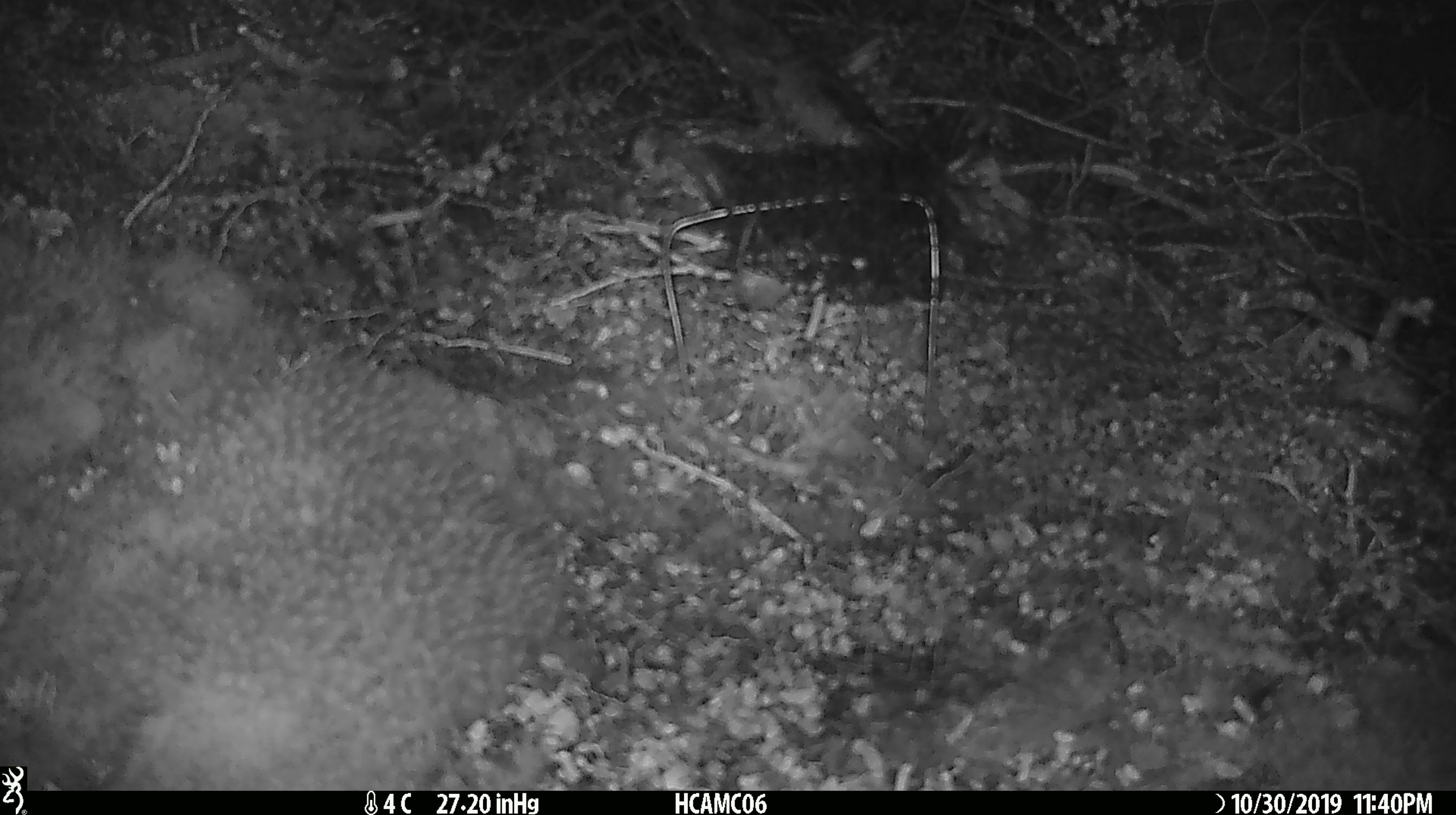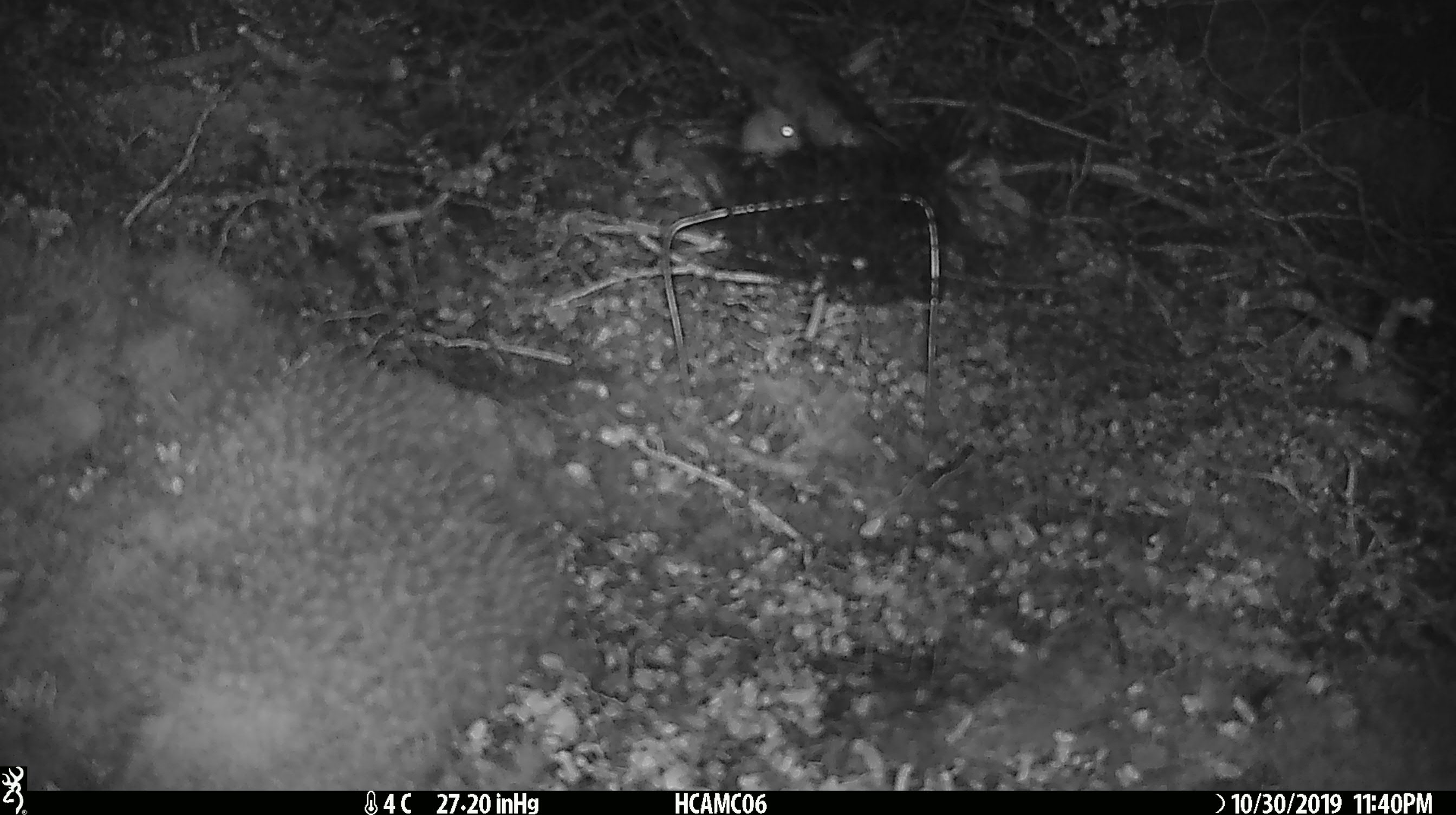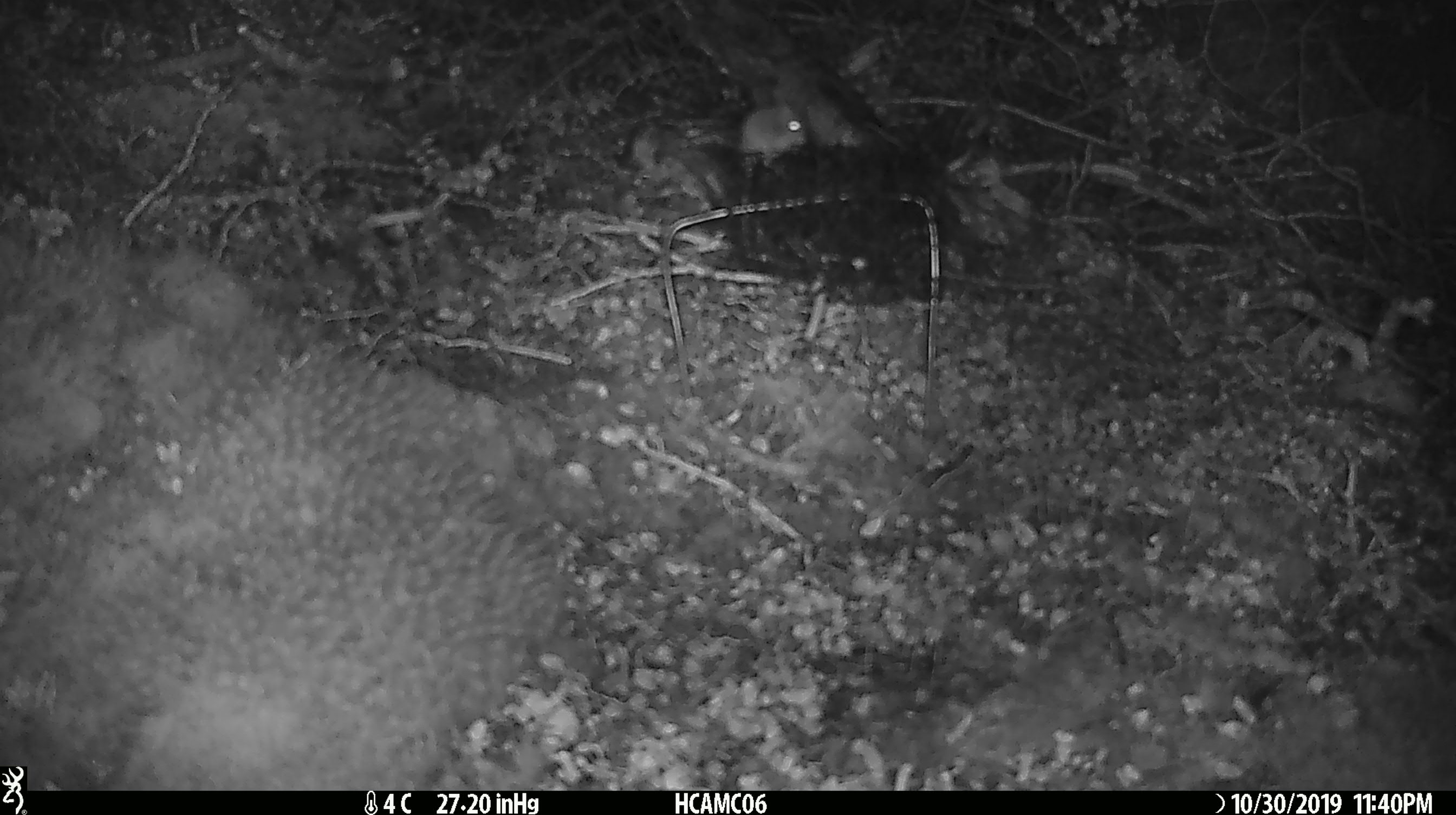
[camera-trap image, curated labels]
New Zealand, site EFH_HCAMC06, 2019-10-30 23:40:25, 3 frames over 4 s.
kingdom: Animalia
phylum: Chordata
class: Mammalia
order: Rodentia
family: Muridae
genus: Mus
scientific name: Mus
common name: mouse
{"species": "mouse (Mus)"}